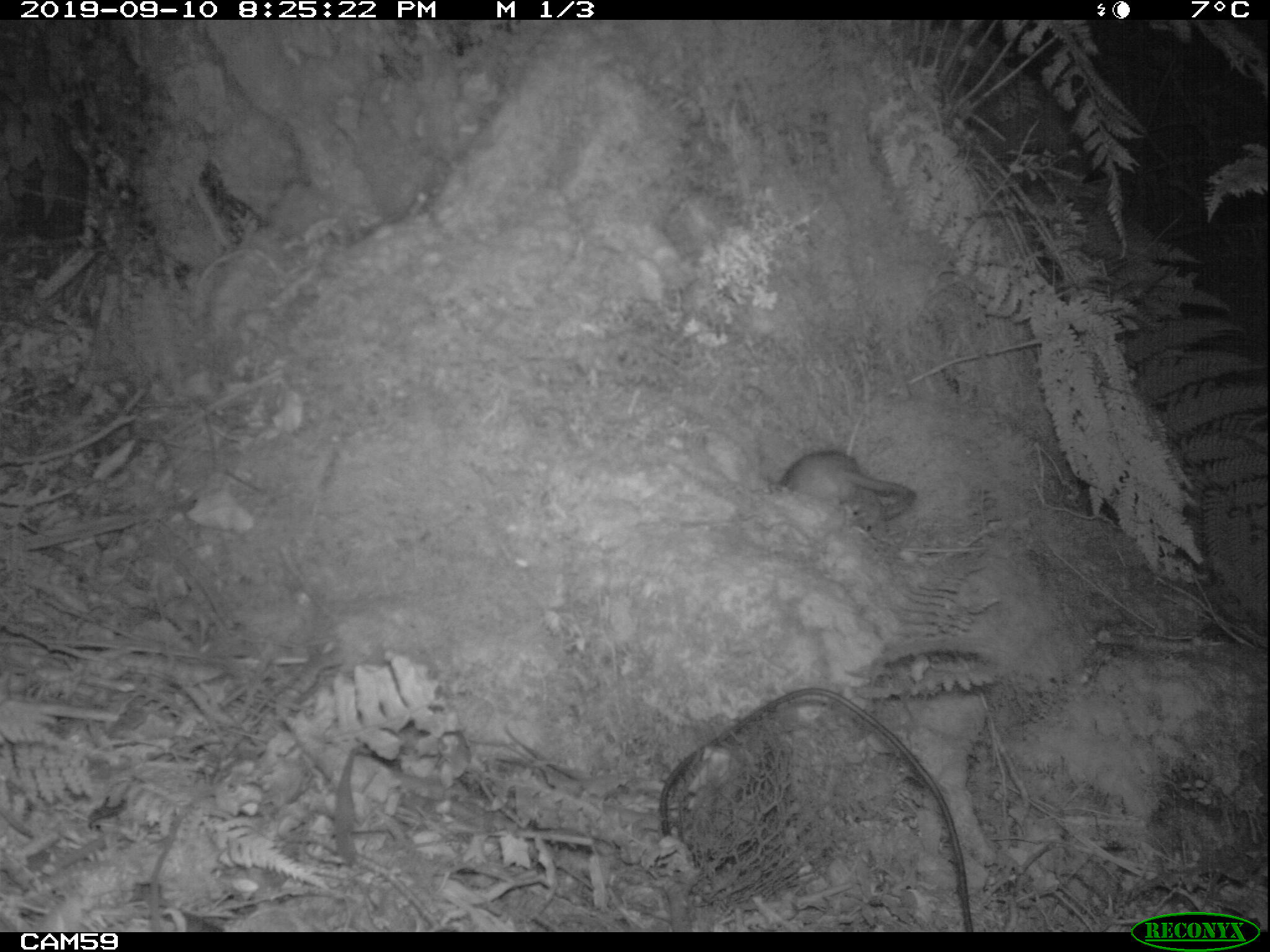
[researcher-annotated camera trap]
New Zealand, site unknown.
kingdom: Animalia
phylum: Chordata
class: Mammalia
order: Rodentia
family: Muridae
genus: Rattus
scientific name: Rattus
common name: rat